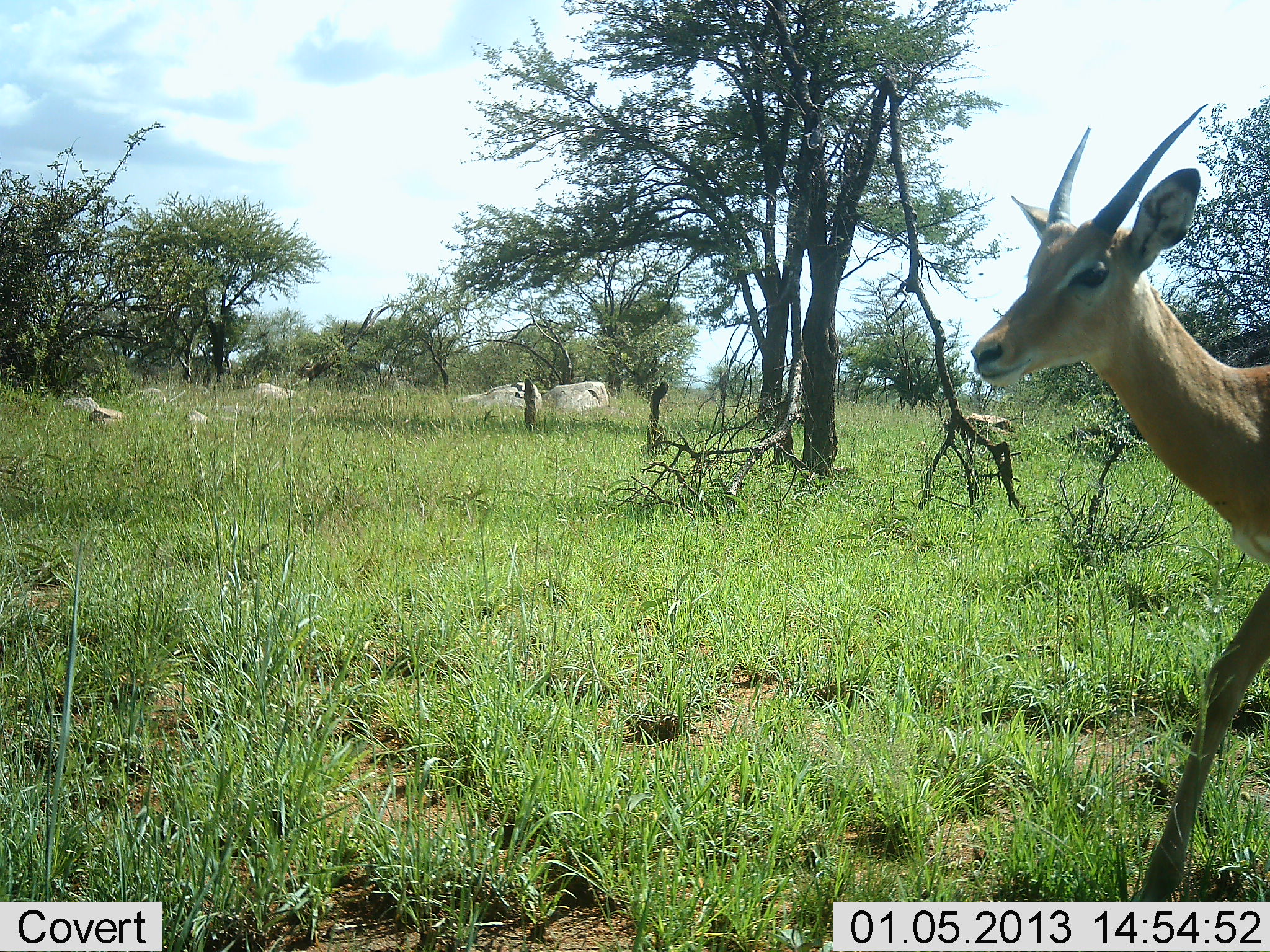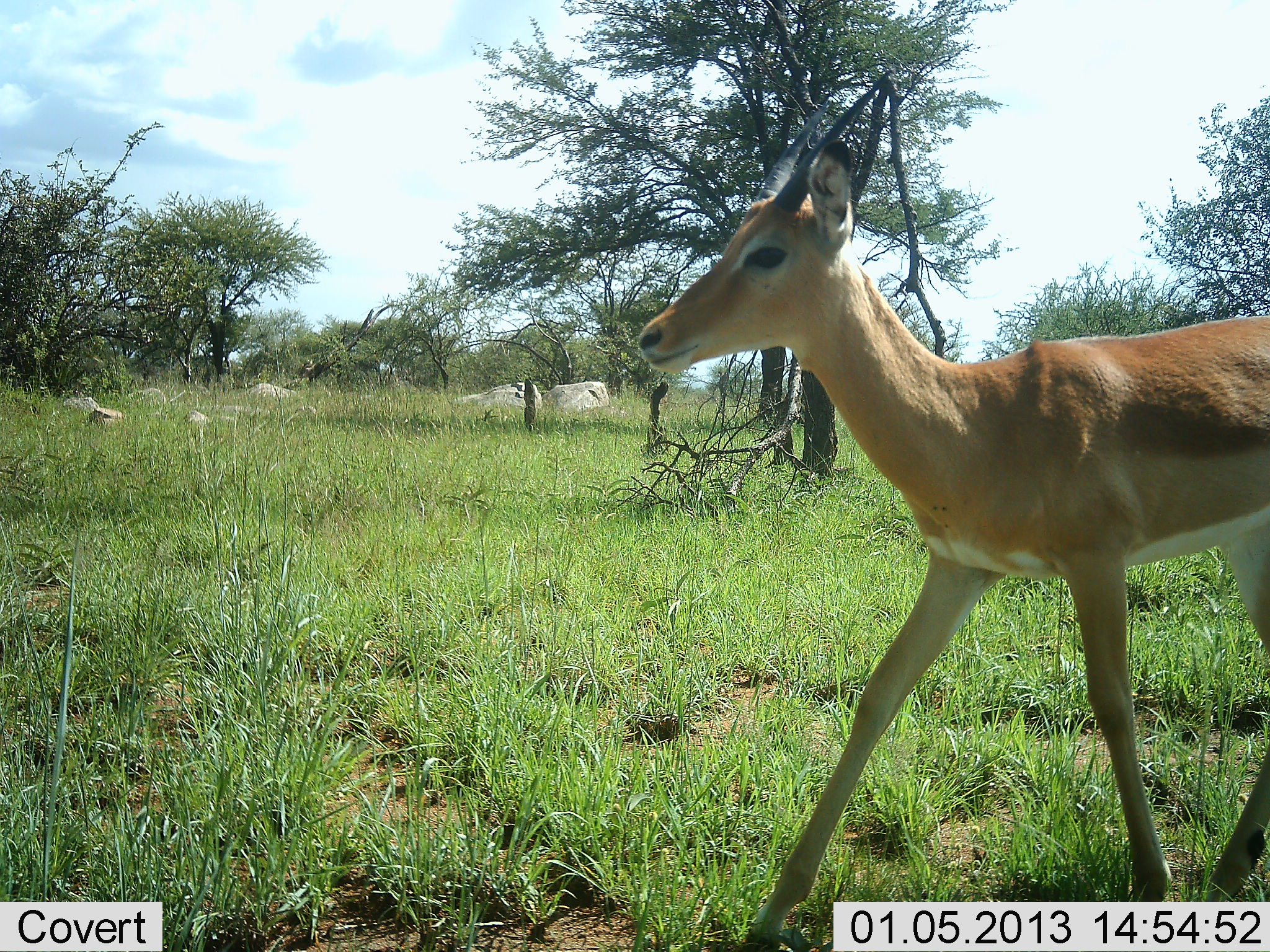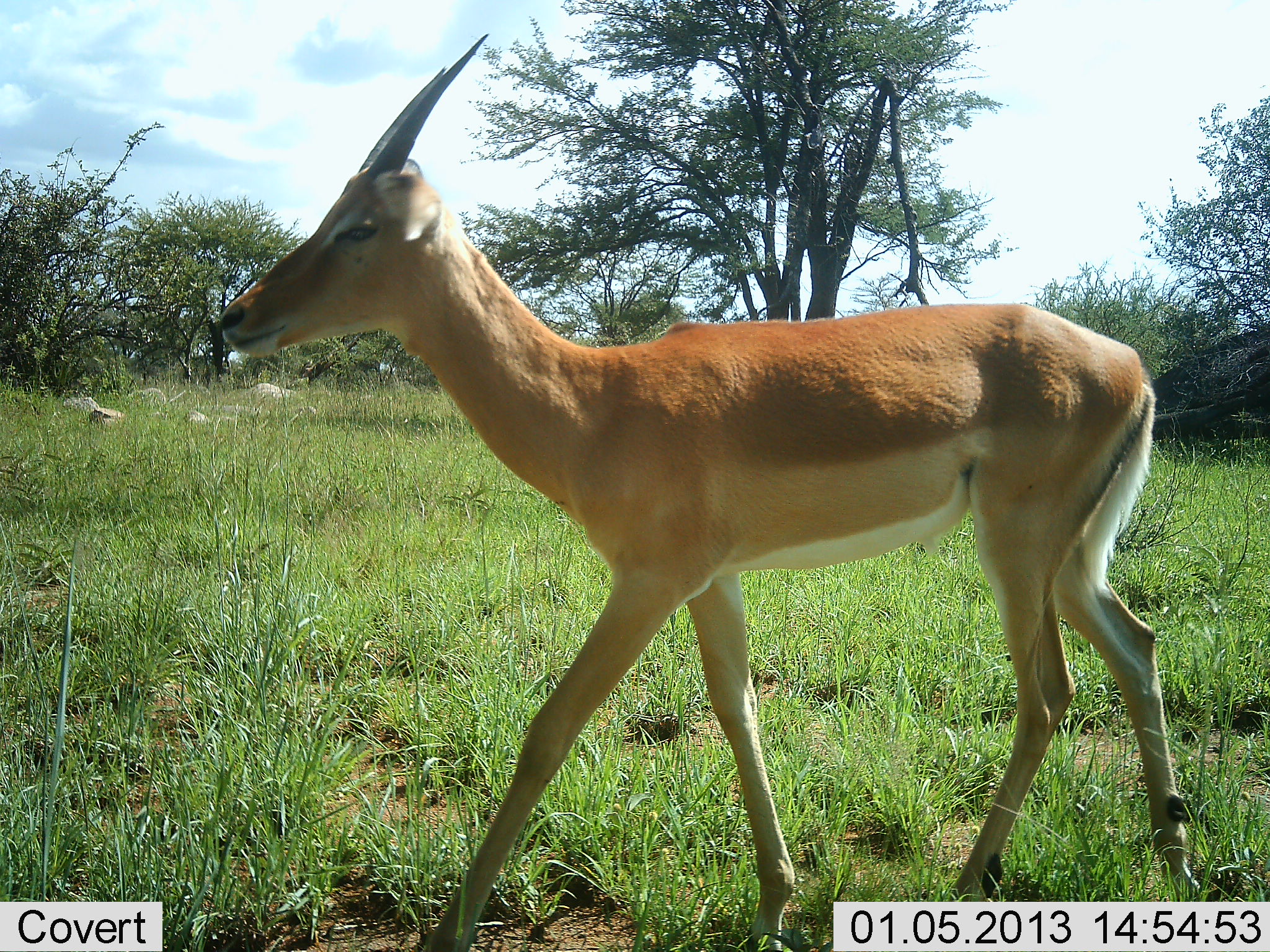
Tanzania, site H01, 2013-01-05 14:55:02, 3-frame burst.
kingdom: Animalia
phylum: Chordata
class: Mammalia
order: Artiodactyla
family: Bovidae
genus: Aepyceros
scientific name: Aepyceros melampus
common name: impala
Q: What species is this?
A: Impala (Aepyceros melampus).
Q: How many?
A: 1.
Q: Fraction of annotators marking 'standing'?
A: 4%.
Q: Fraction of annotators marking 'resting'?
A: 0%.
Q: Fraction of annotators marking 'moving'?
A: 100%.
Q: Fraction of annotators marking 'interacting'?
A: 0%.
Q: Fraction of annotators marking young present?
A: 4%.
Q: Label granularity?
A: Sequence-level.